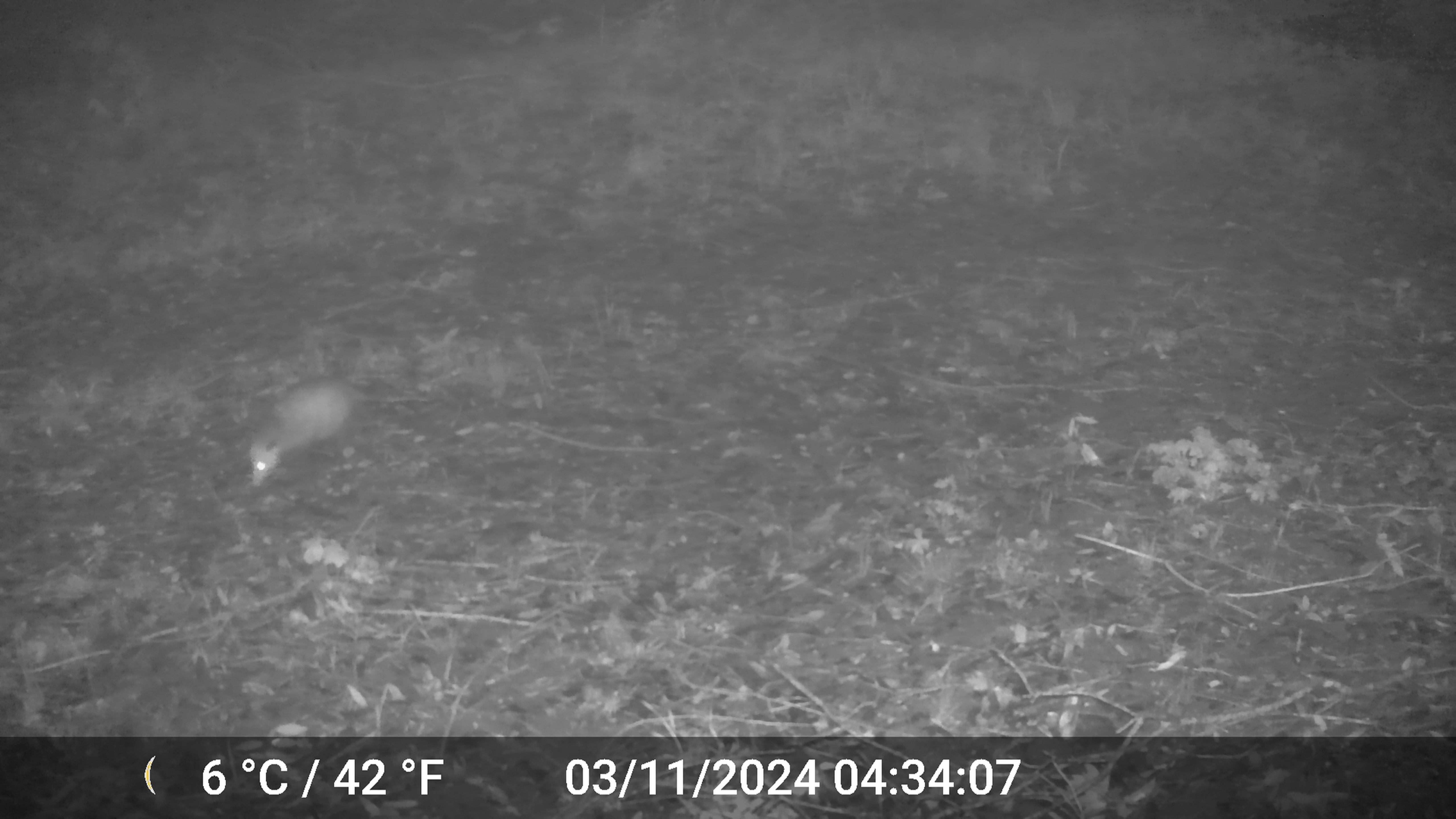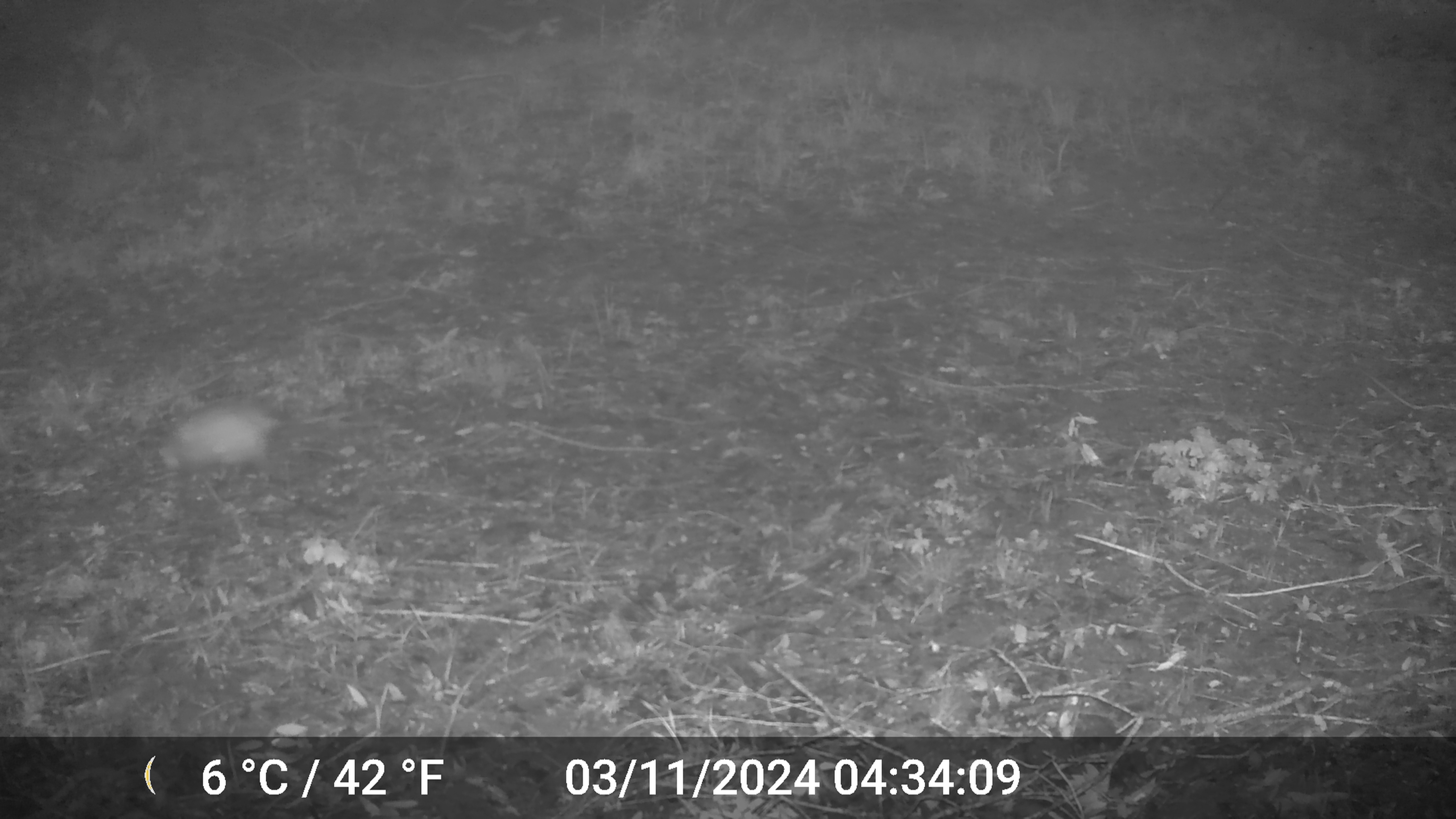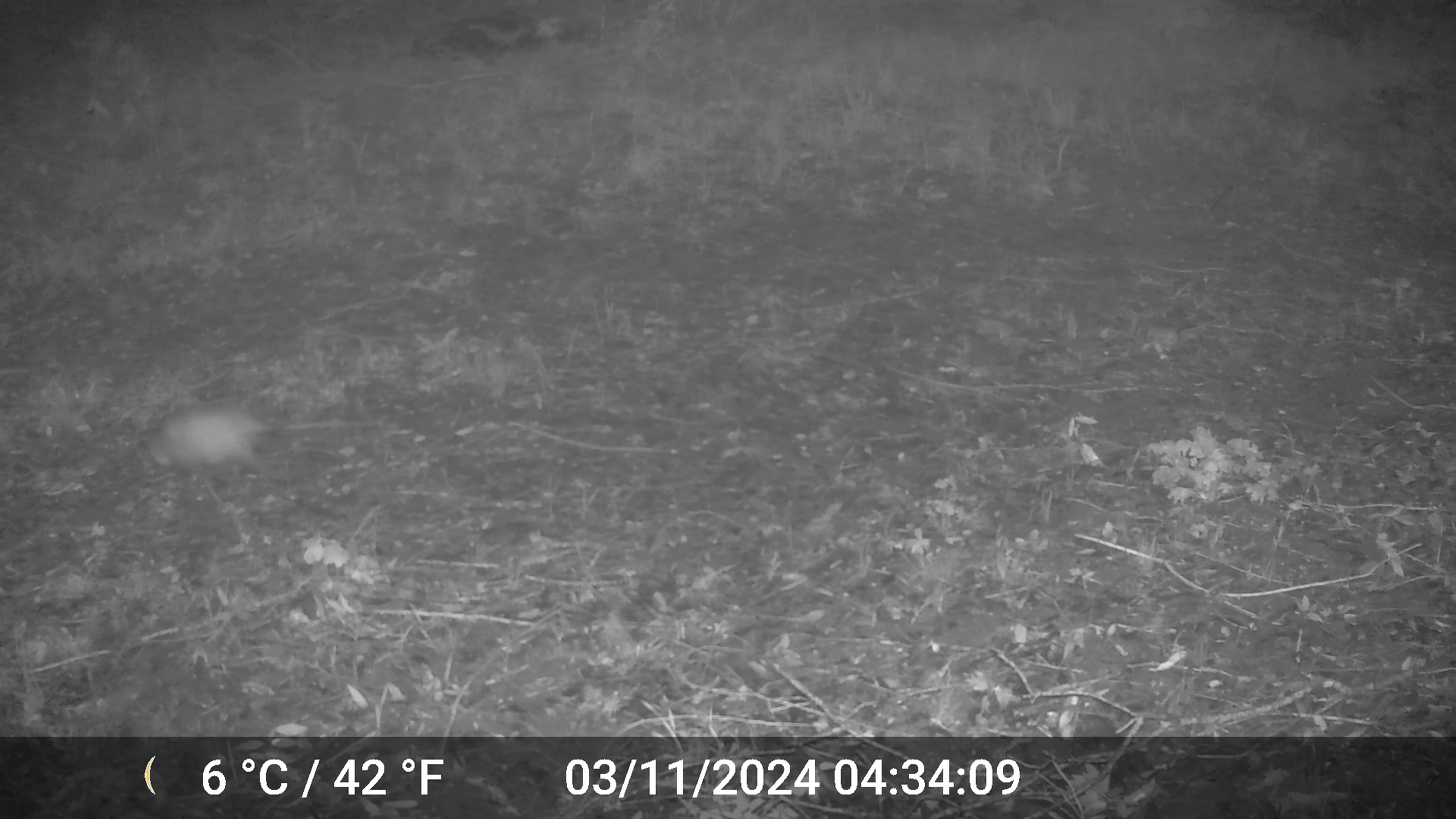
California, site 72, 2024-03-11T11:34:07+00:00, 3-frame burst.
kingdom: Animalia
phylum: Chordata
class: Mammalia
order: Didelphimorphia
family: Didelphidae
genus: Didelphis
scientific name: Didelphis virginiana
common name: virginia opossum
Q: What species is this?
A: Virginia opossum (Didelphis virginiana).